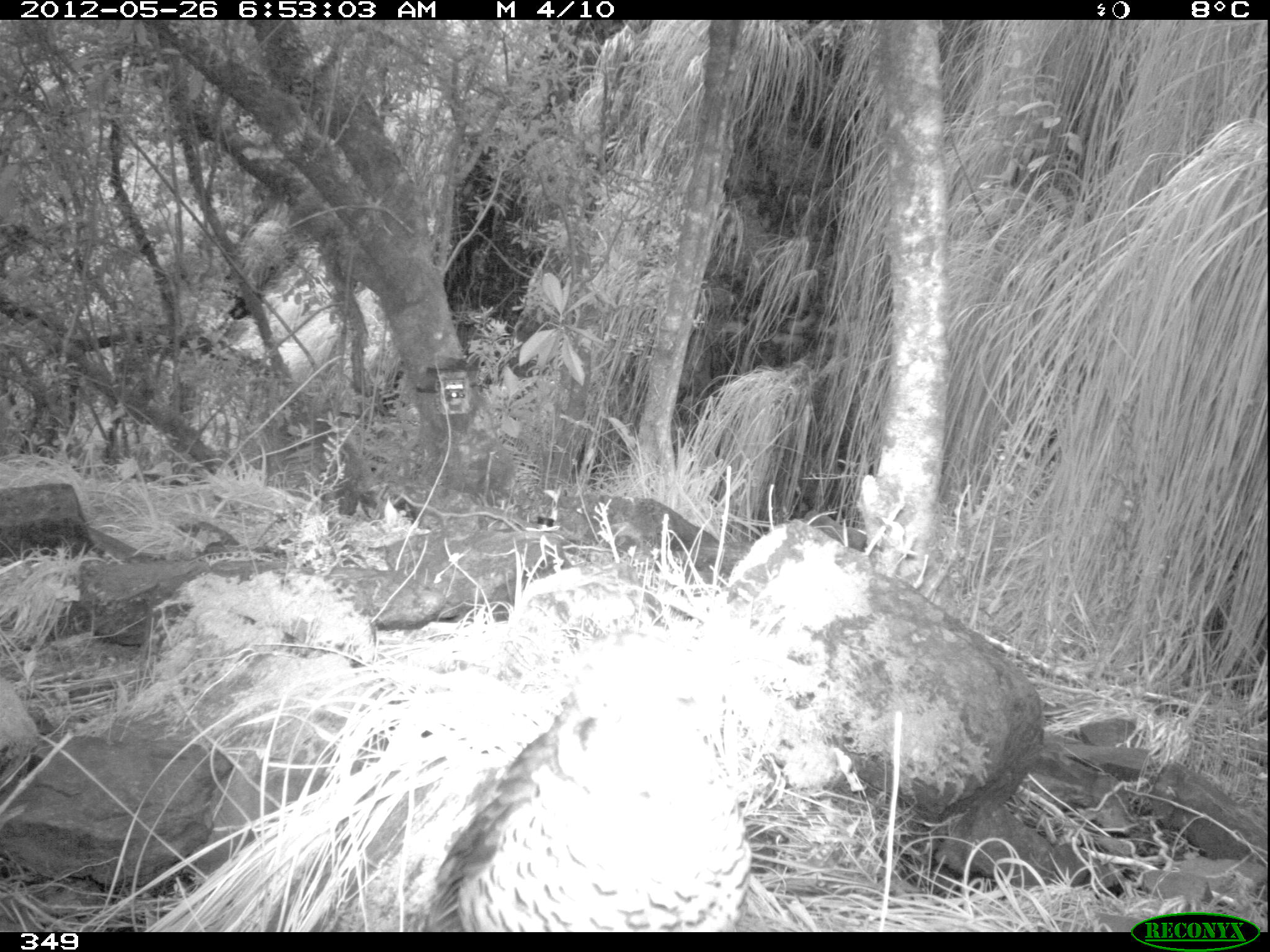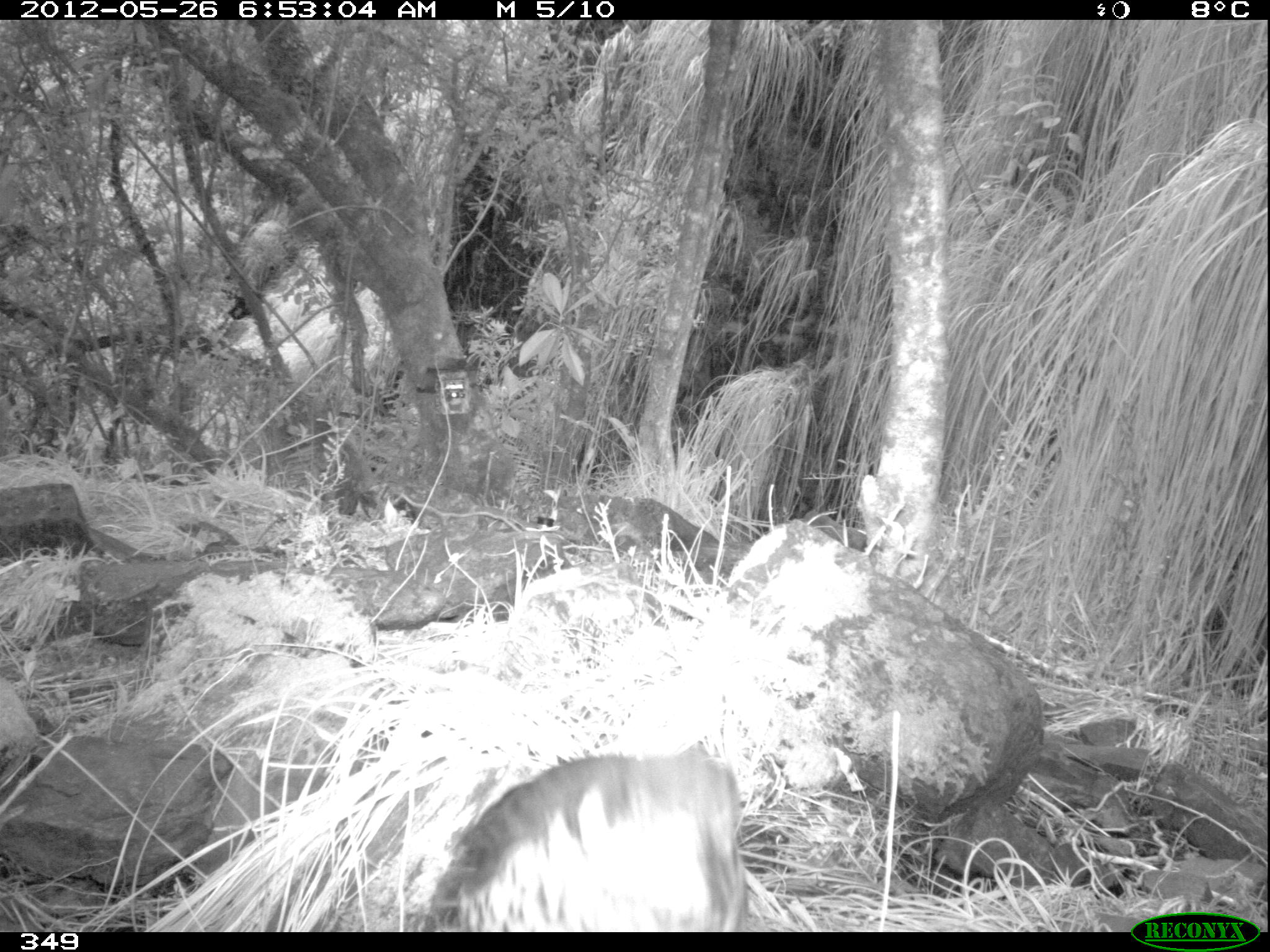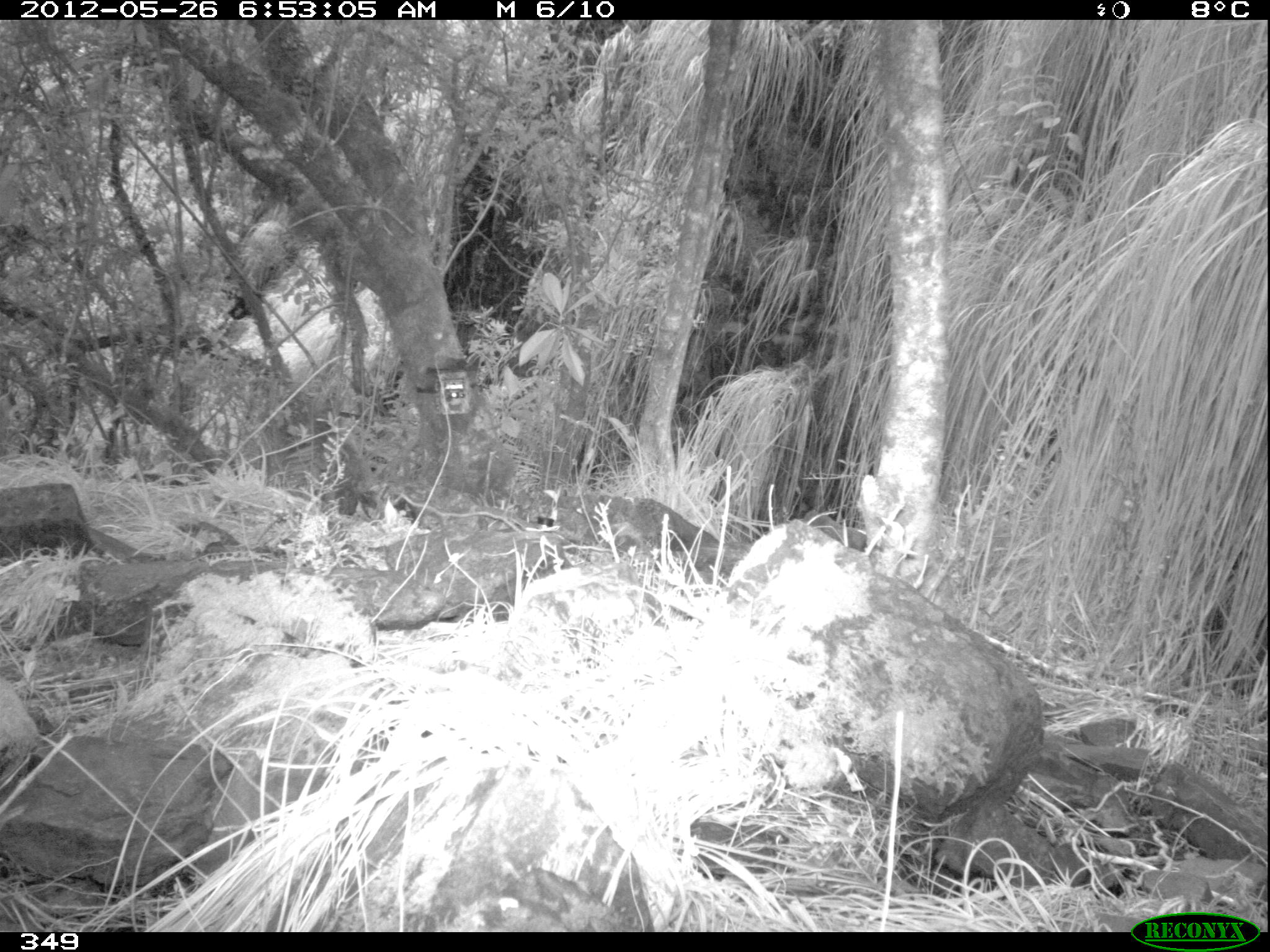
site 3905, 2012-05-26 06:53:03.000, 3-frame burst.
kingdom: Animalia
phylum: Chordata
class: Aves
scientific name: Aves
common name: bird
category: unknown bird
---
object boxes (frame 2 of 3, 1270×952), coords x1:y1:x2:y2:
unknown bird: 418:740:746:932